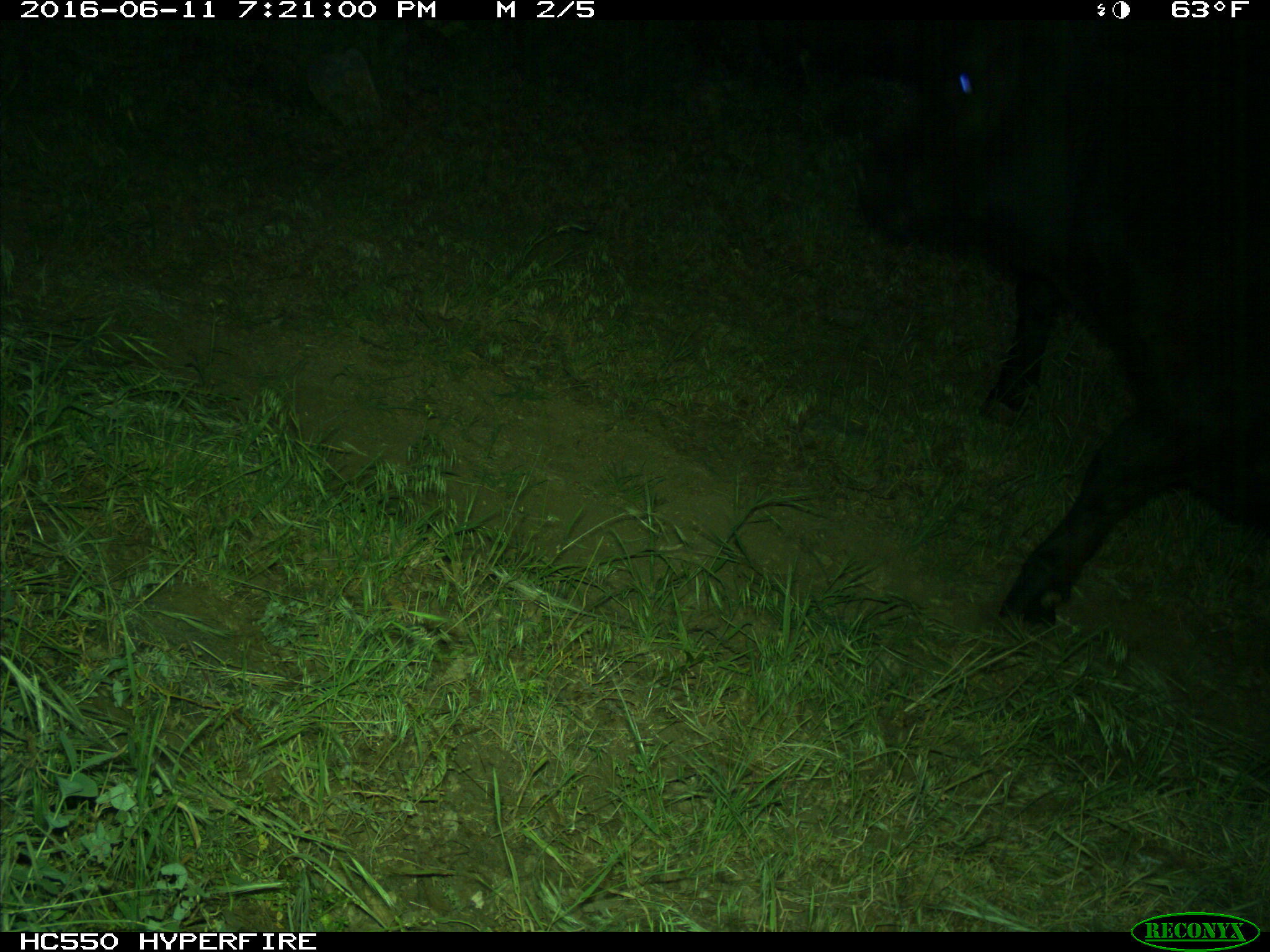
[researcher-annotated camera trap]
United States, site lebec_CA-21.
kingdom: Animalia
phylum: Chordata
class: Mammalia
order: Artiodactyla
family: Bovidae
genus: Bos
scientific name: Bos taurus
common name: domestic cow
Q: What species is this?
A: Bos taurus (domestic cow).